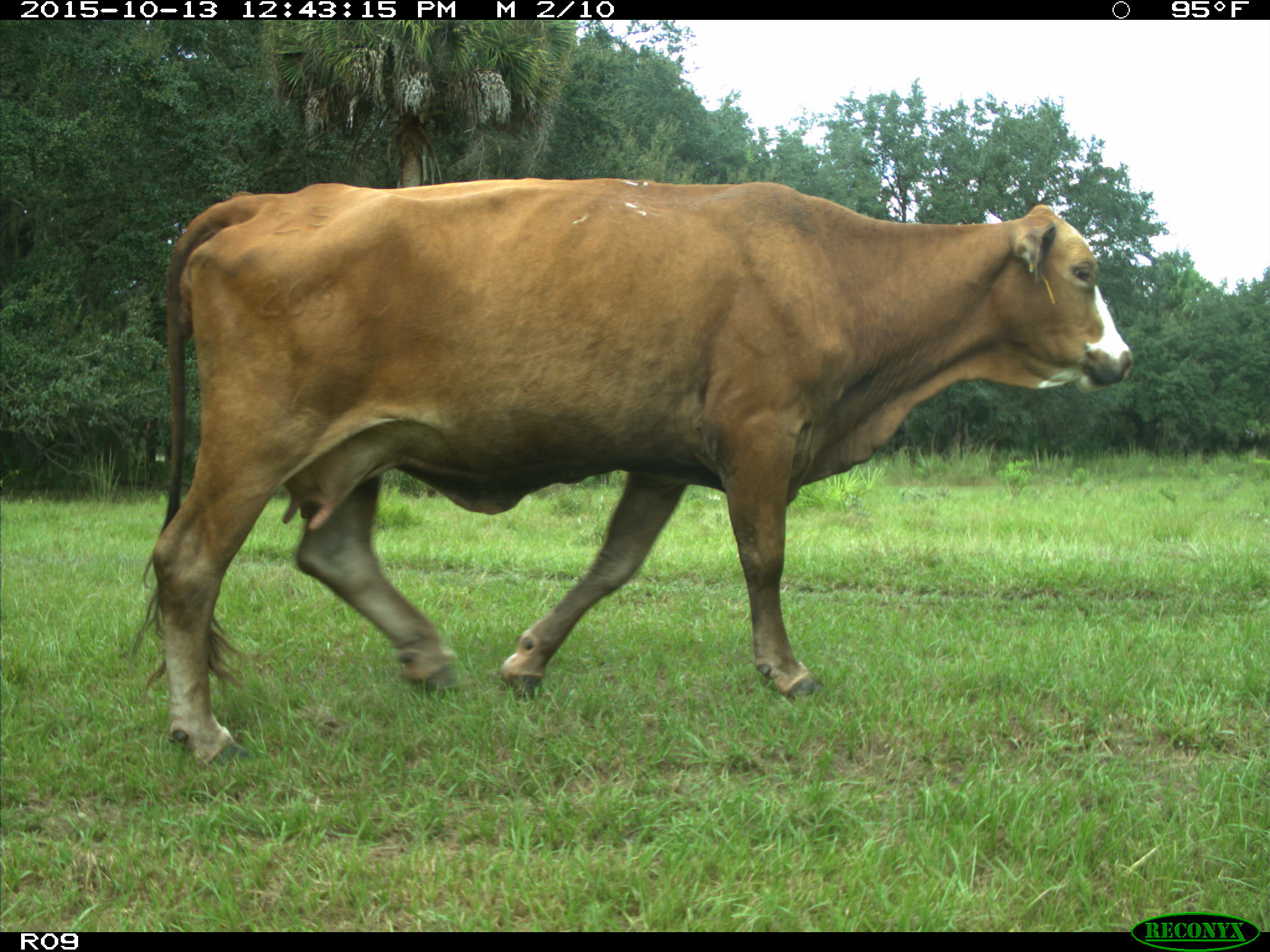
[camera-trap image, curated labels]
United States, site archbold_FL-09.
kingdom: Animalia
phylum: Chordata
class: Mammalia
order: Artiodactyla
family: Bovidae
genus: Bos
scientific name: Bos taurus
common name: domestic cow